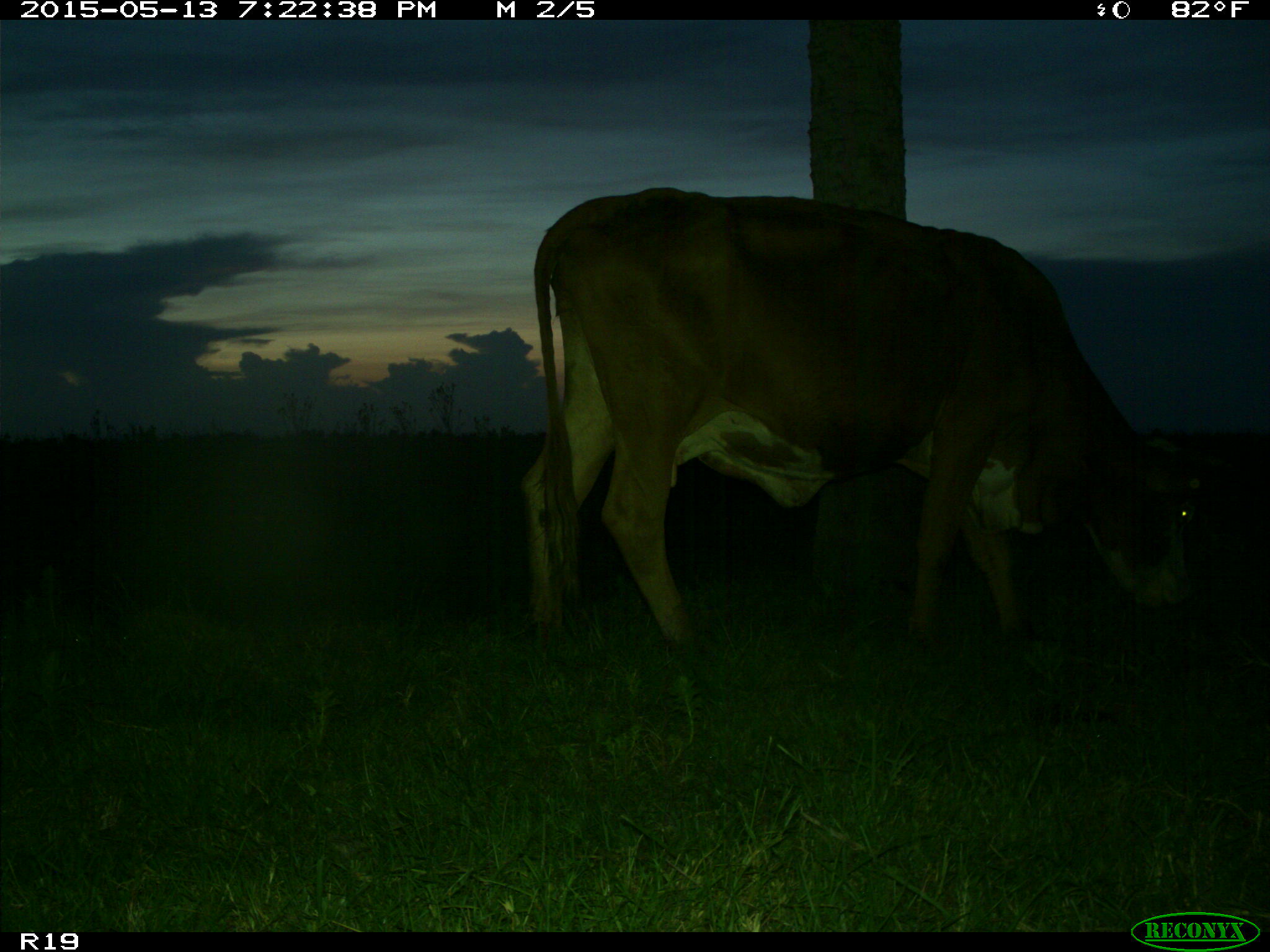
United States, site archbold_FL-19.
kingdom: Animalia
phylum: Chordata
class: Mammalia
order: Artiodactyla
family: Bovidae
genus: Bos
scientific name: Bos taurus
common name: domestic cow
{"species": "Bos taurus (domestic cow)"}